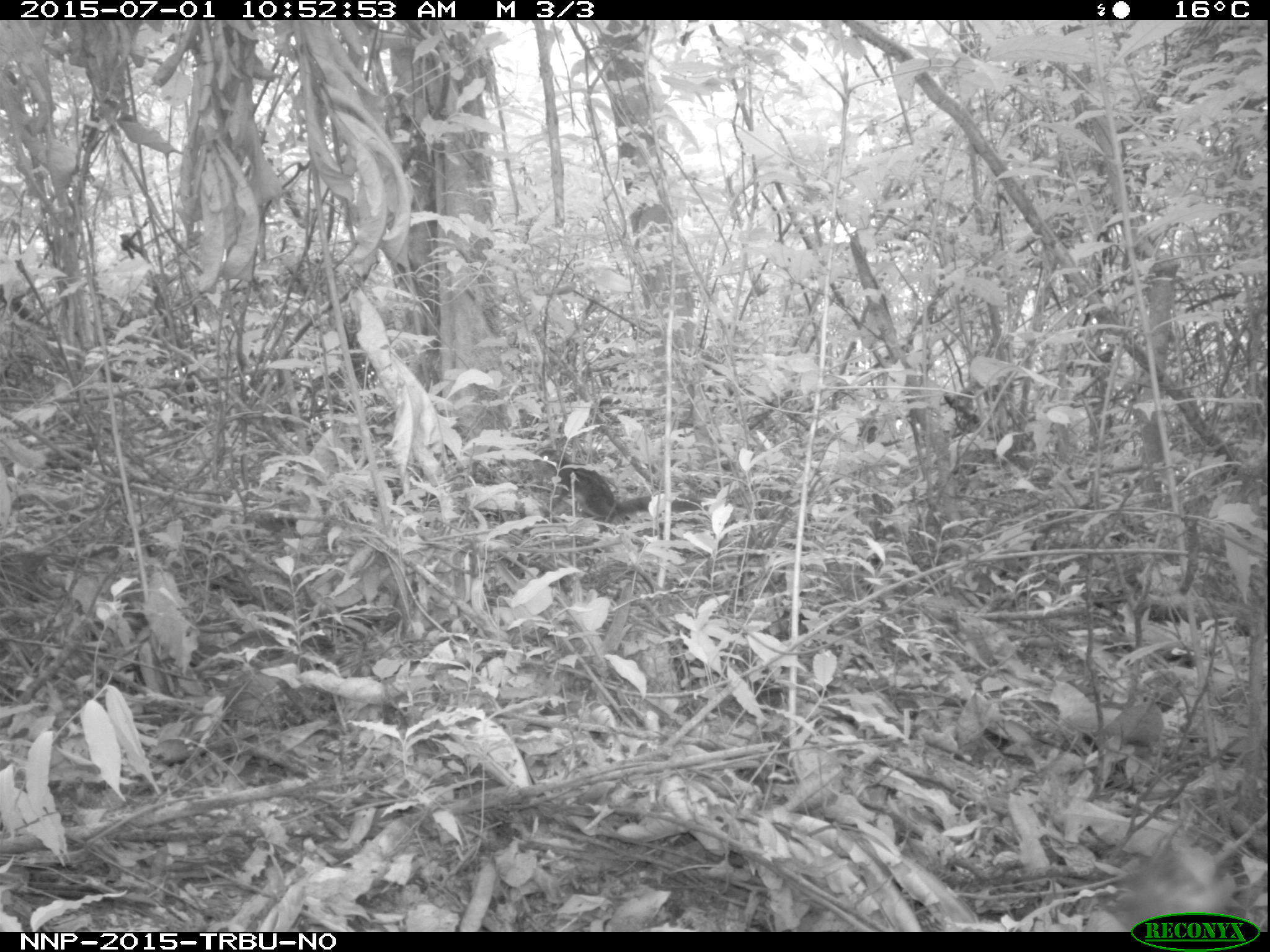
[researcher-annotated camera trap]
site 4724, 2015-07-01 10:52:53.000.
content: unidentified animal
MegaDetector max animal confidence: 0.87